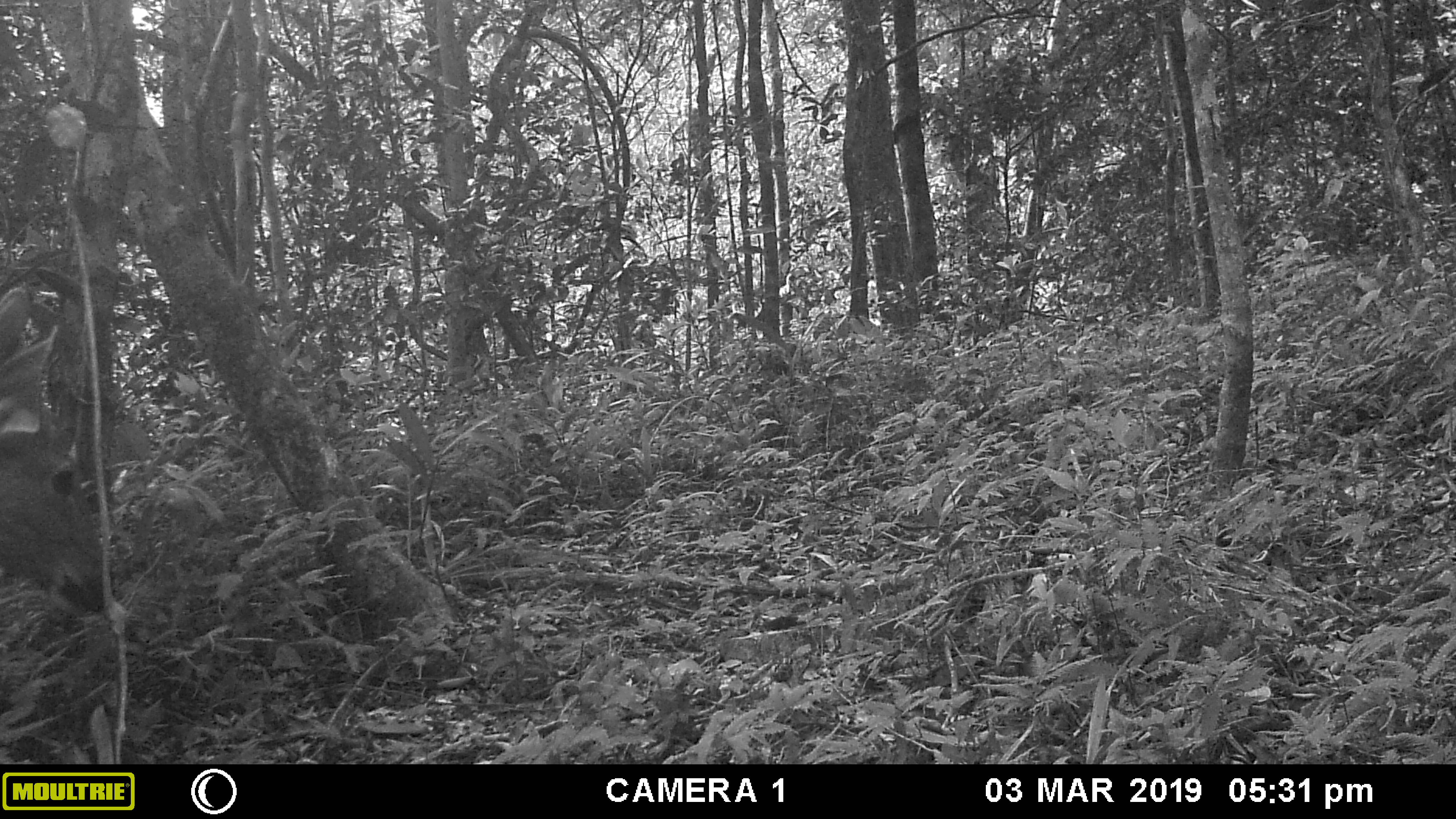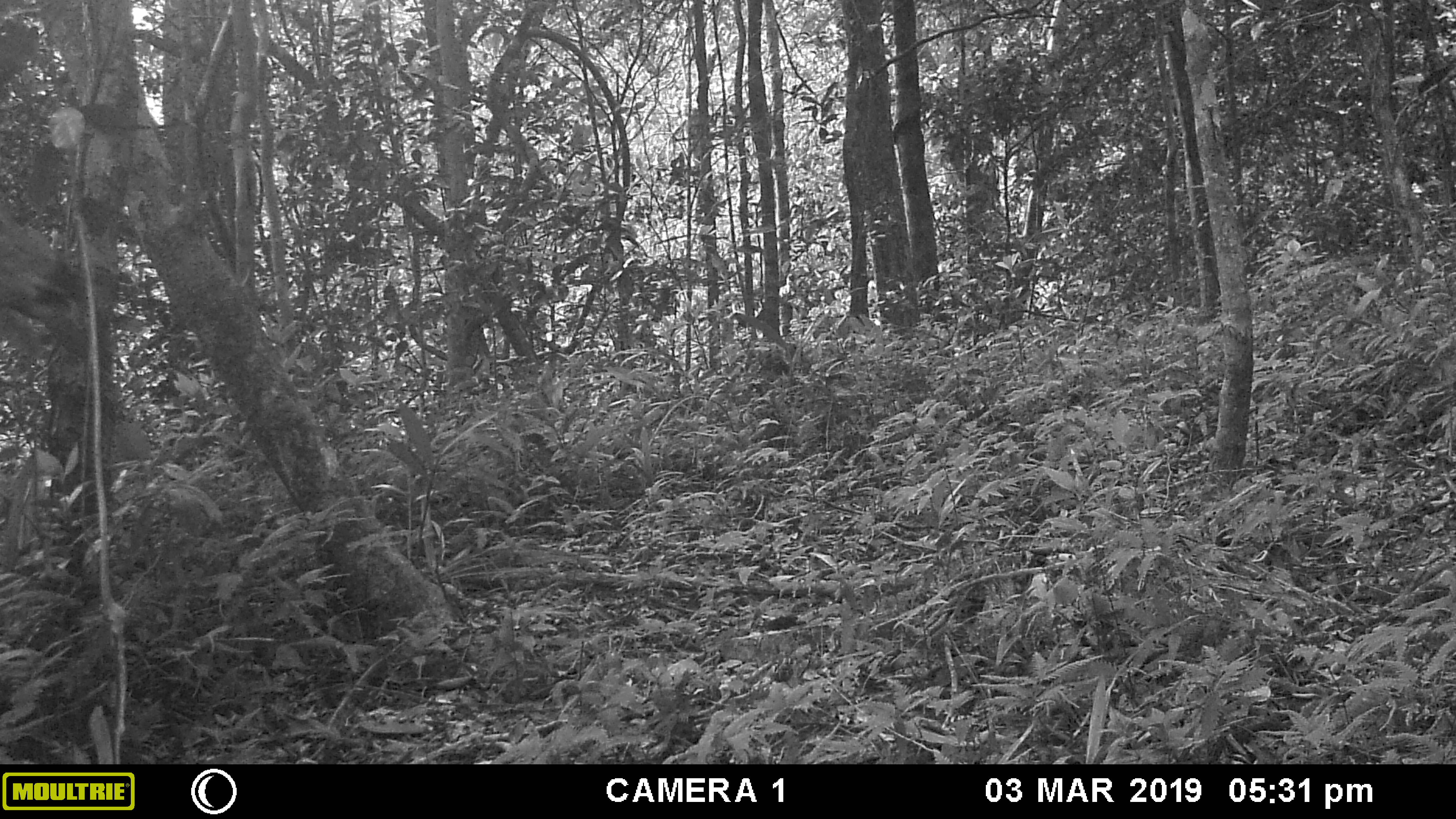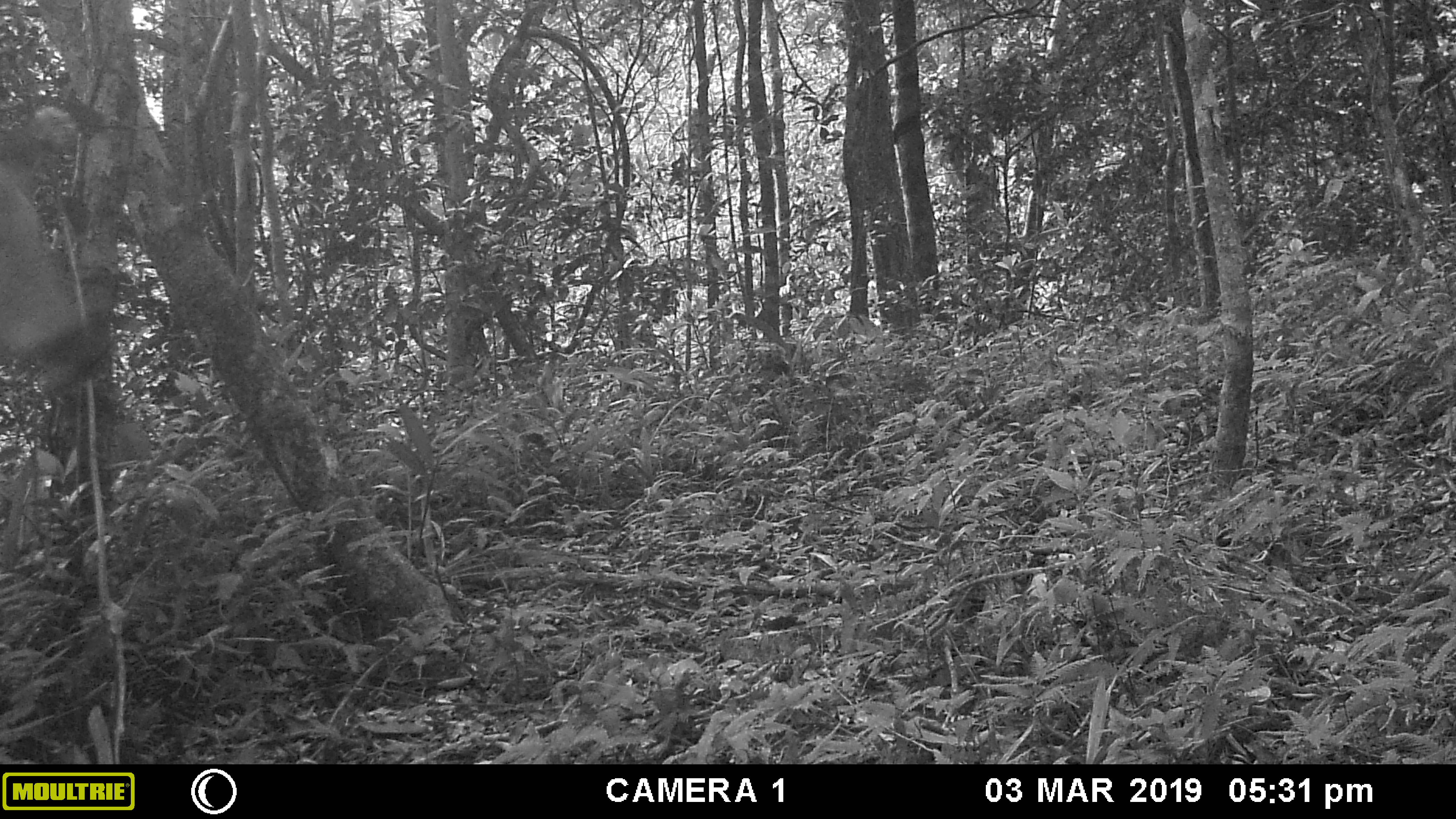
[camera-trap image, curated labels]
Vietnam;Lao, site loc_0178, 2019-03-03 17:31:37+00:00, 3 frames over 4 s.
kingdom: Animalia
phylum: Chordata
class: Mammalia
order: Artiodactyla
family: Cervidae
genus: Rusa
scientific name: Rusa unicolor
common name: sambar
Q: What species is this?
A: Sambar (Rusa unicolor).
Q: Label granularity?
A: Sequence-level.